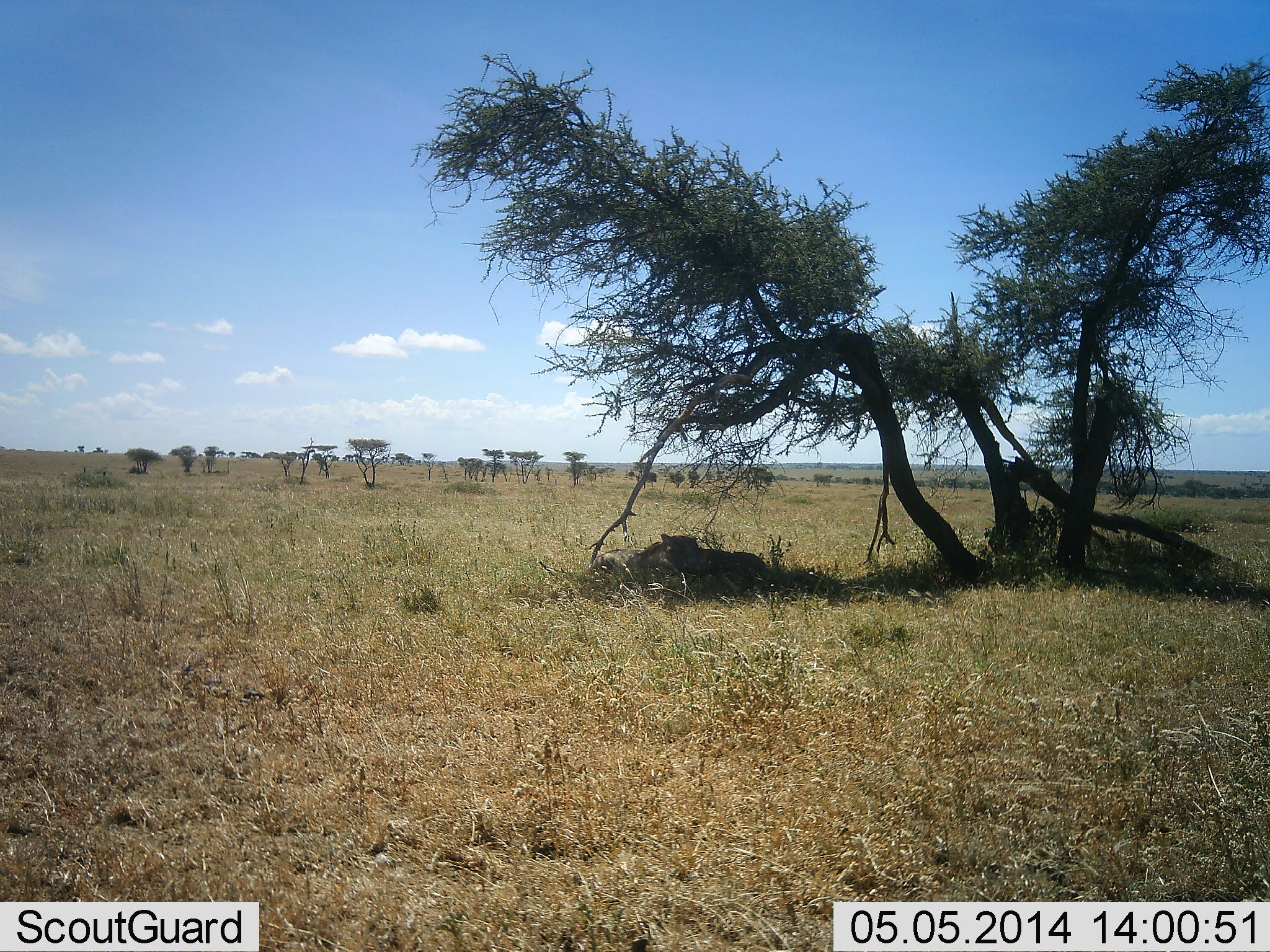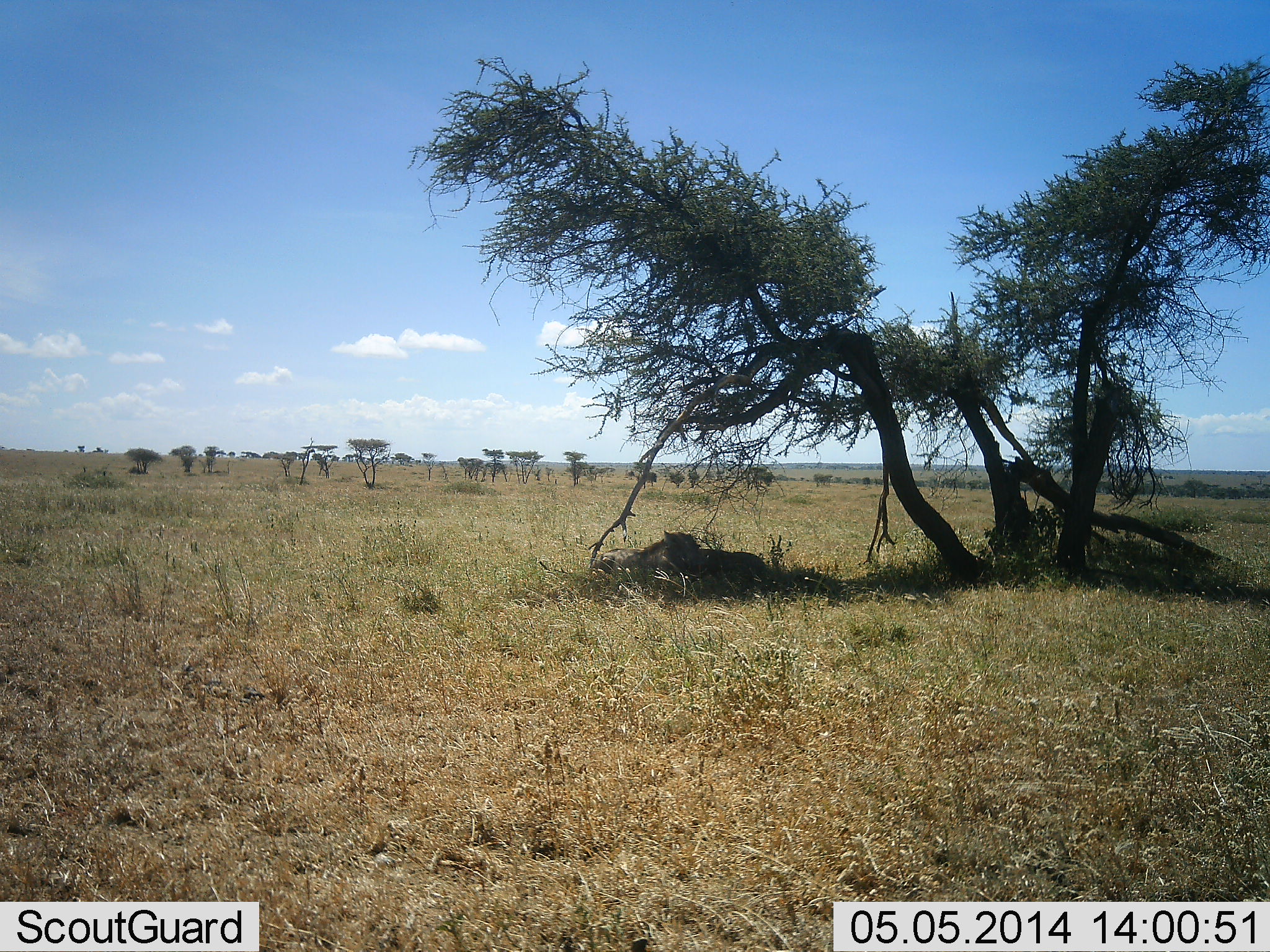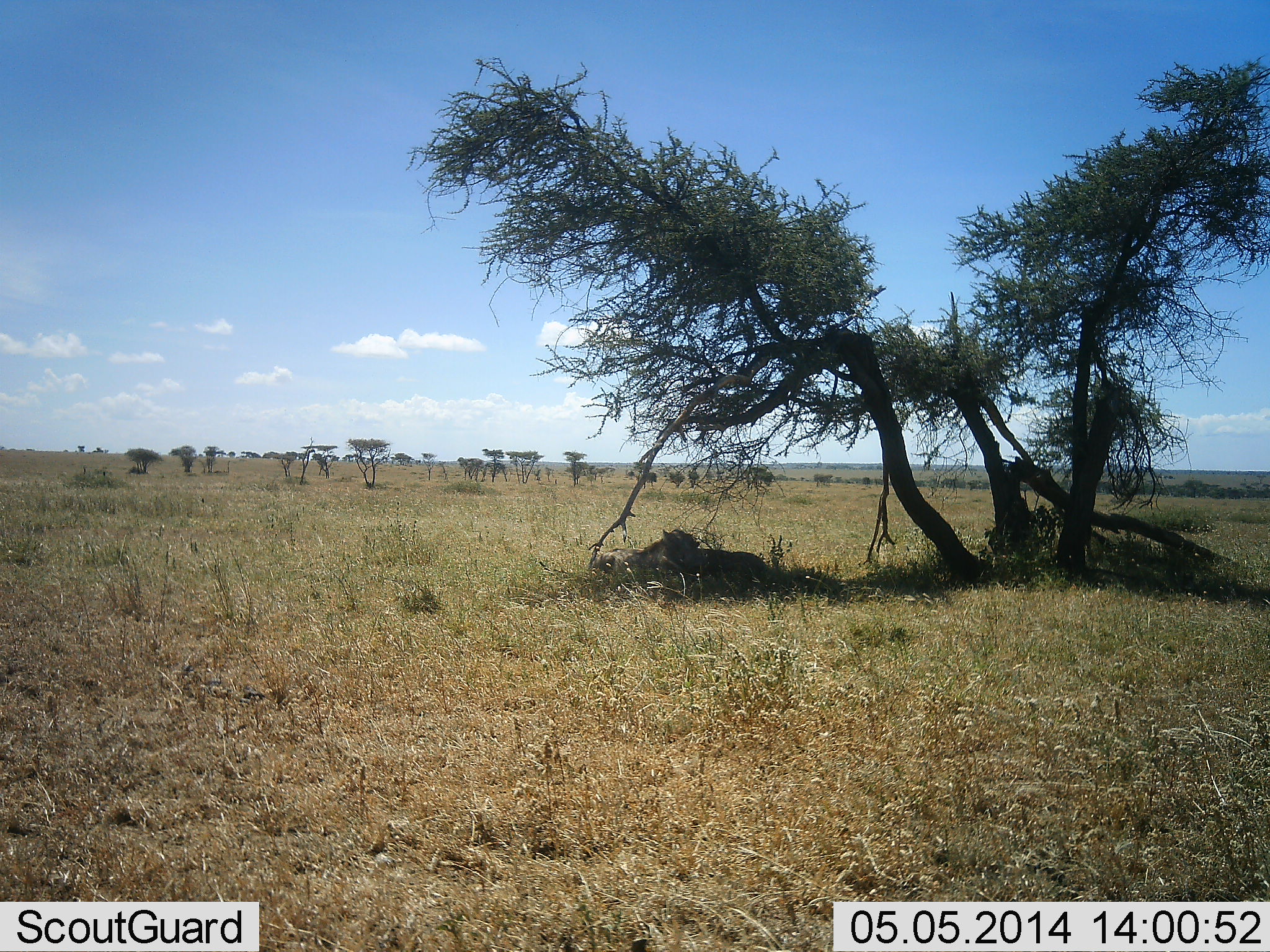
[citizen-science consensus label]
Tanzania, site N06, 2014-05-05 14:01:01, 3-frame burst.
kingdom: Animalia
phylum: Chordata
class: Mammalia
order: Carnivora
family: Felidae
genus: Panthera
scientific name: Panthera leo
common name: lion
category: lionfemale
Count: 1.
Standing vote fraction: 0%.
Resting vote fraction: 100%.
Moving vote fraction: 0%.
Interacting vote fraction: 0%.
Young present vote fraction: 0%.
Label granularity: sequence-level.